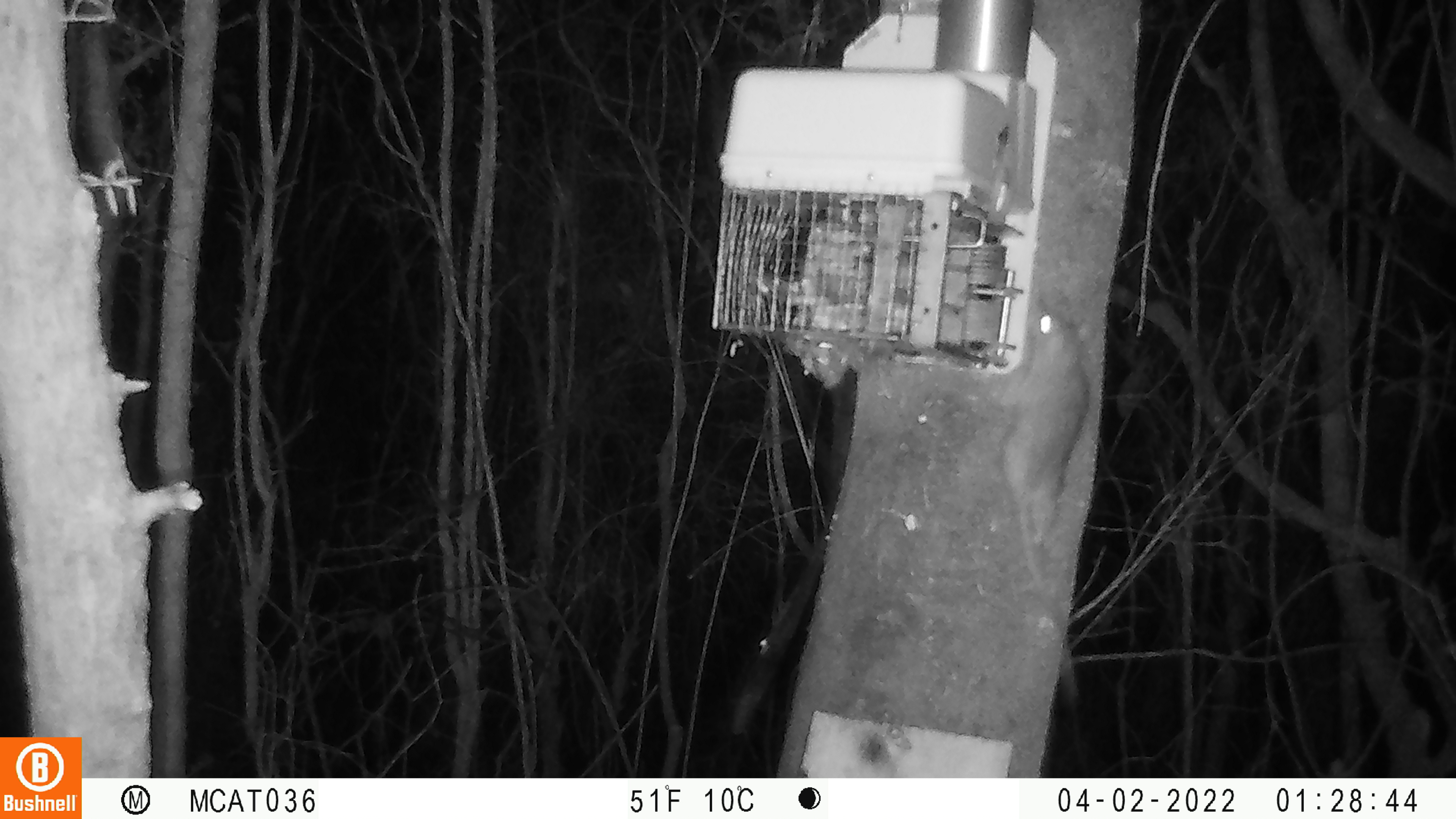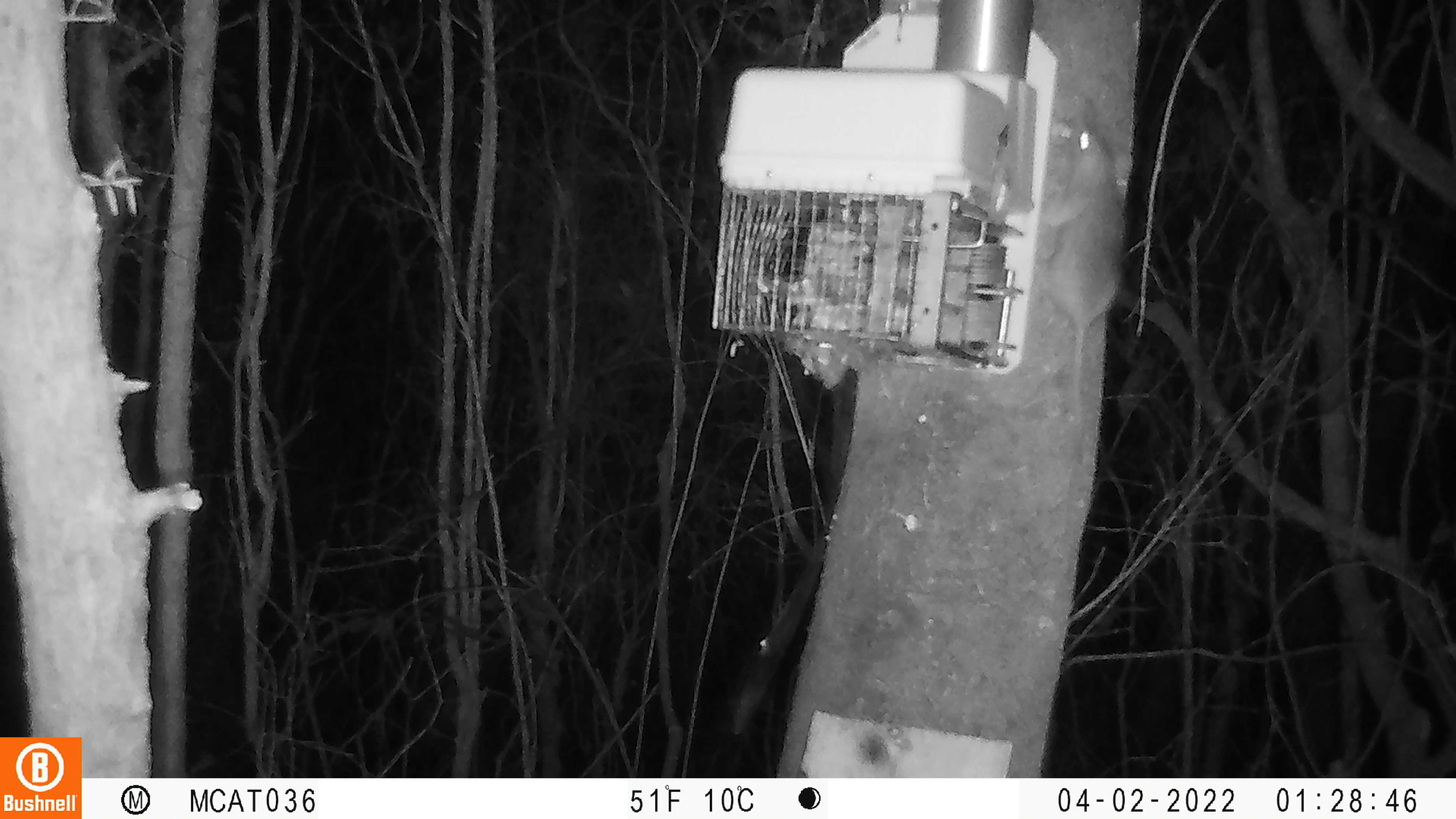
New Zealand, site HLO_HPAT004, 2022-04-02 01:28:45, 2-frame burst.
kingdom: Animalia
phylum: Chordata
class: Mammalia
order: Rodentia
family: Muridae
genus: Rattus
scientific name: Rattus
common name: rat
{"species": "rat (Rattus)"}